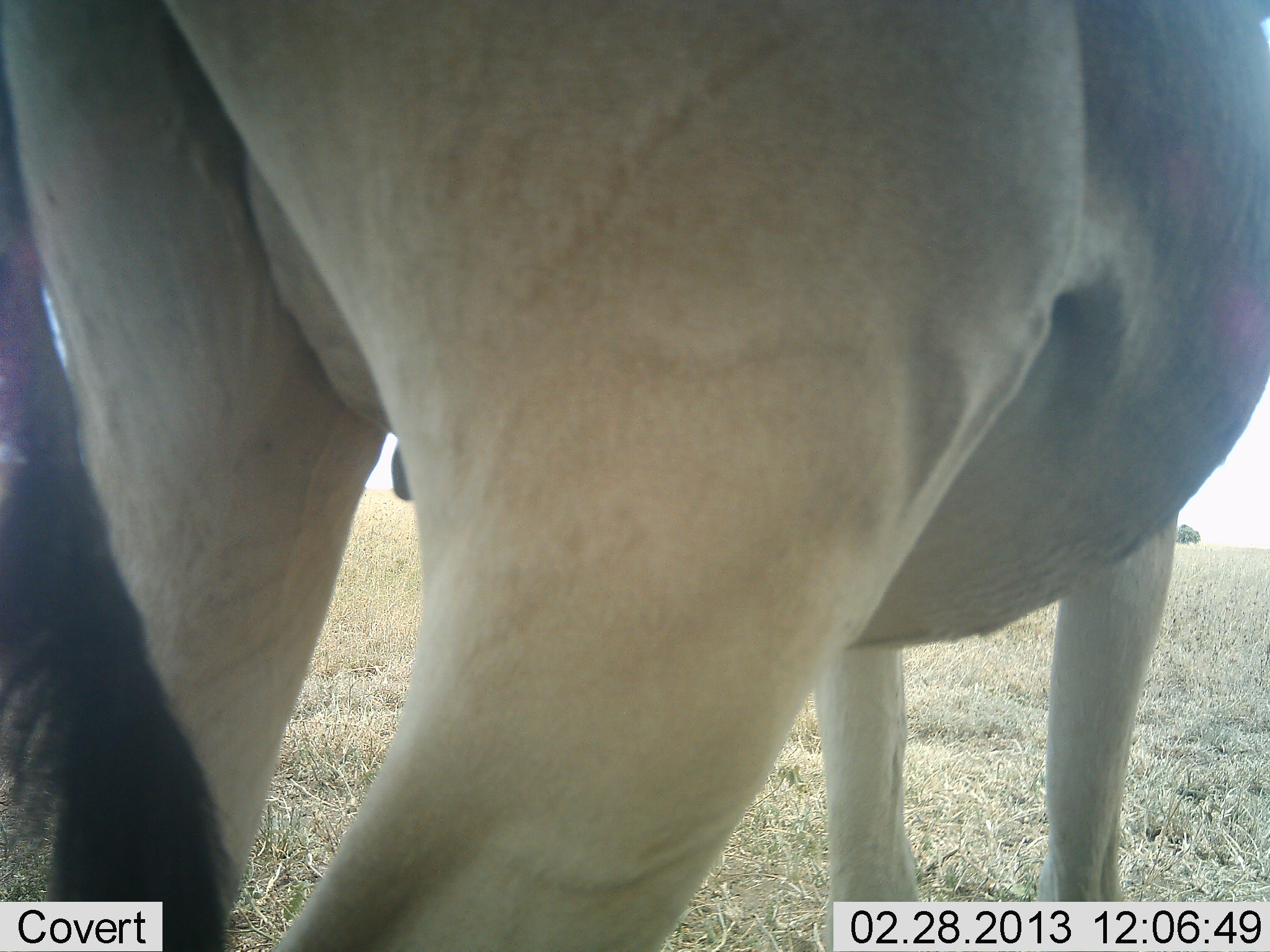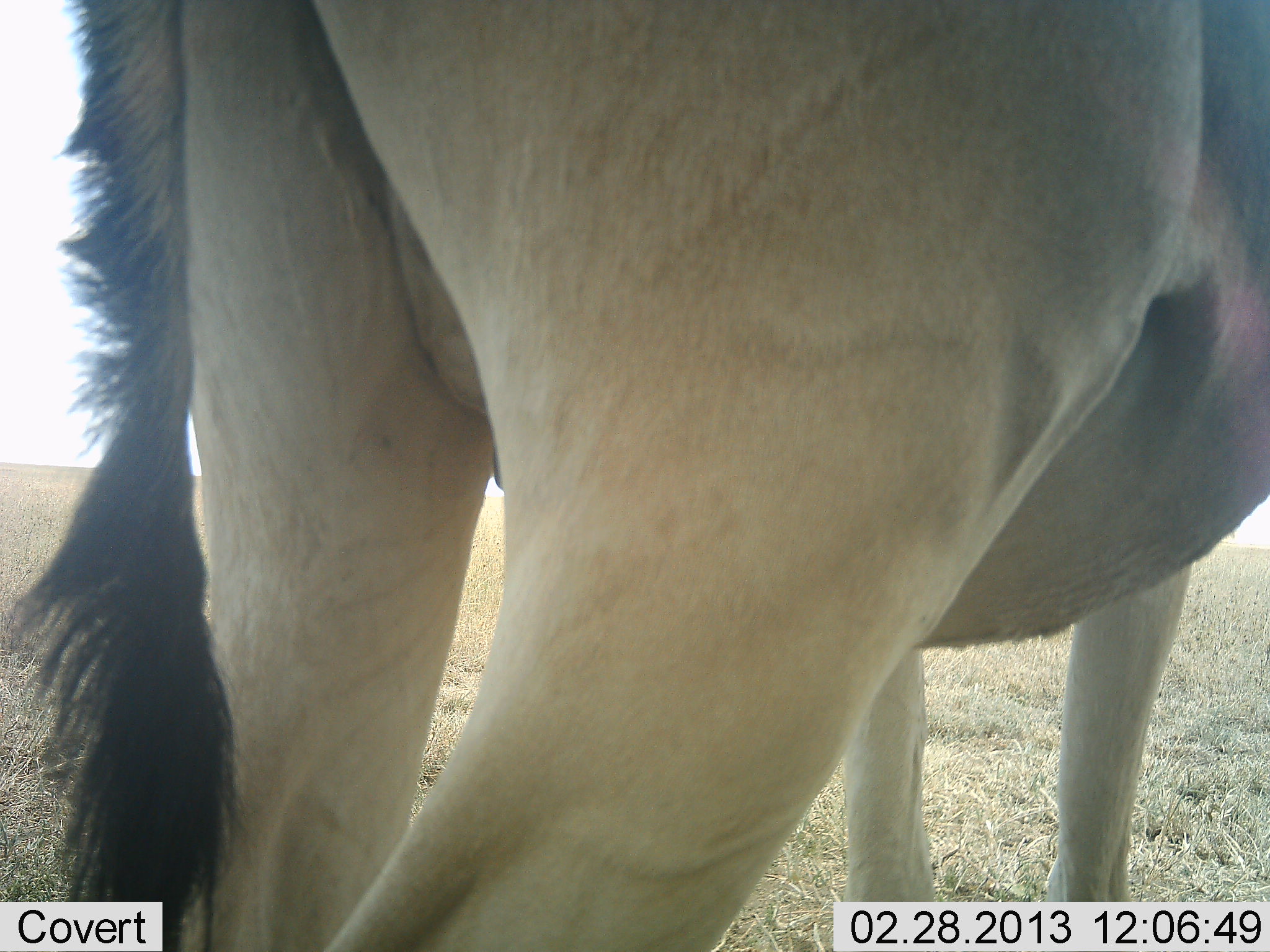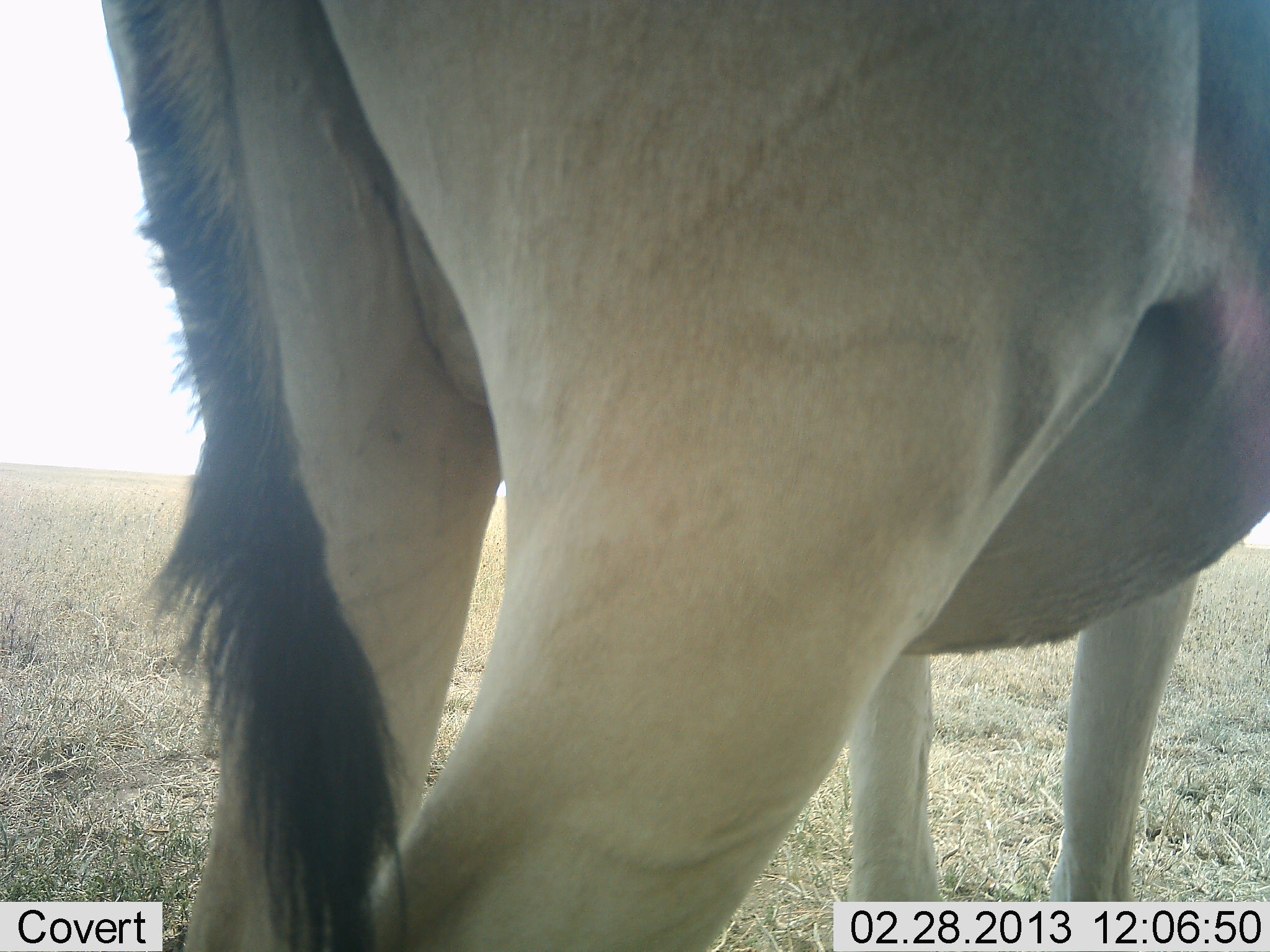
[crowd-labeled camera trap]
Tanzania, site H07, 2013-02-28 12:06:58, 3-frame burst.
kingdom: Animalia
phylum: Chordata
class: Mammalia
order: Artiodactyla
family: Bovidae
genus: Alcelaphus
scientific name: Alcelaphus buselaphus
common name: hartebeest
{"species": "hartebeest (Alcelaphus buselaphus)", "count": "1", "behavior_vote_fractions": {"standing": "100%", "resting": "0%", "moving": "0%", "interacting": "0%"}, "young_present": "0%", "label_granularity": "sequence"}